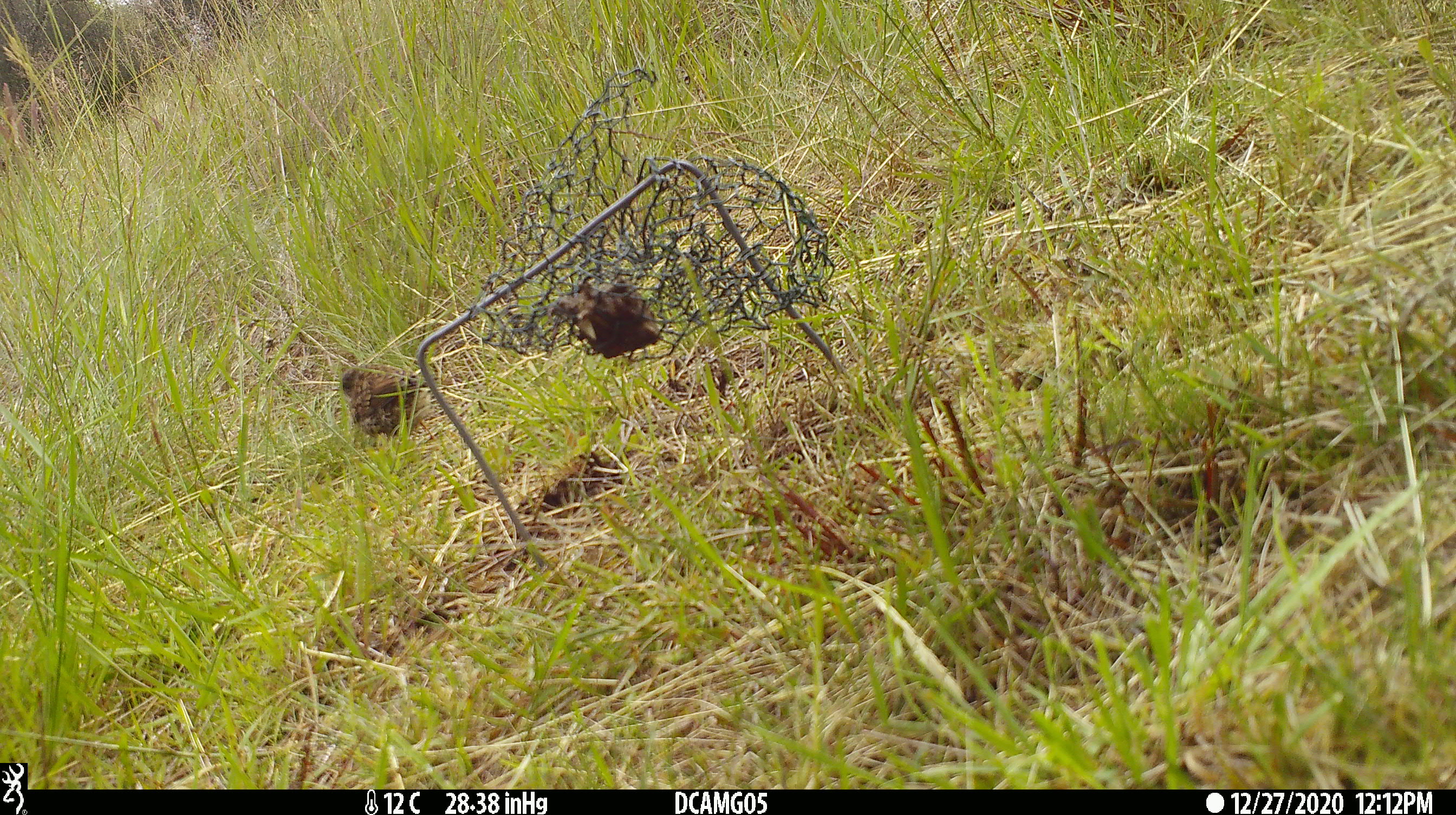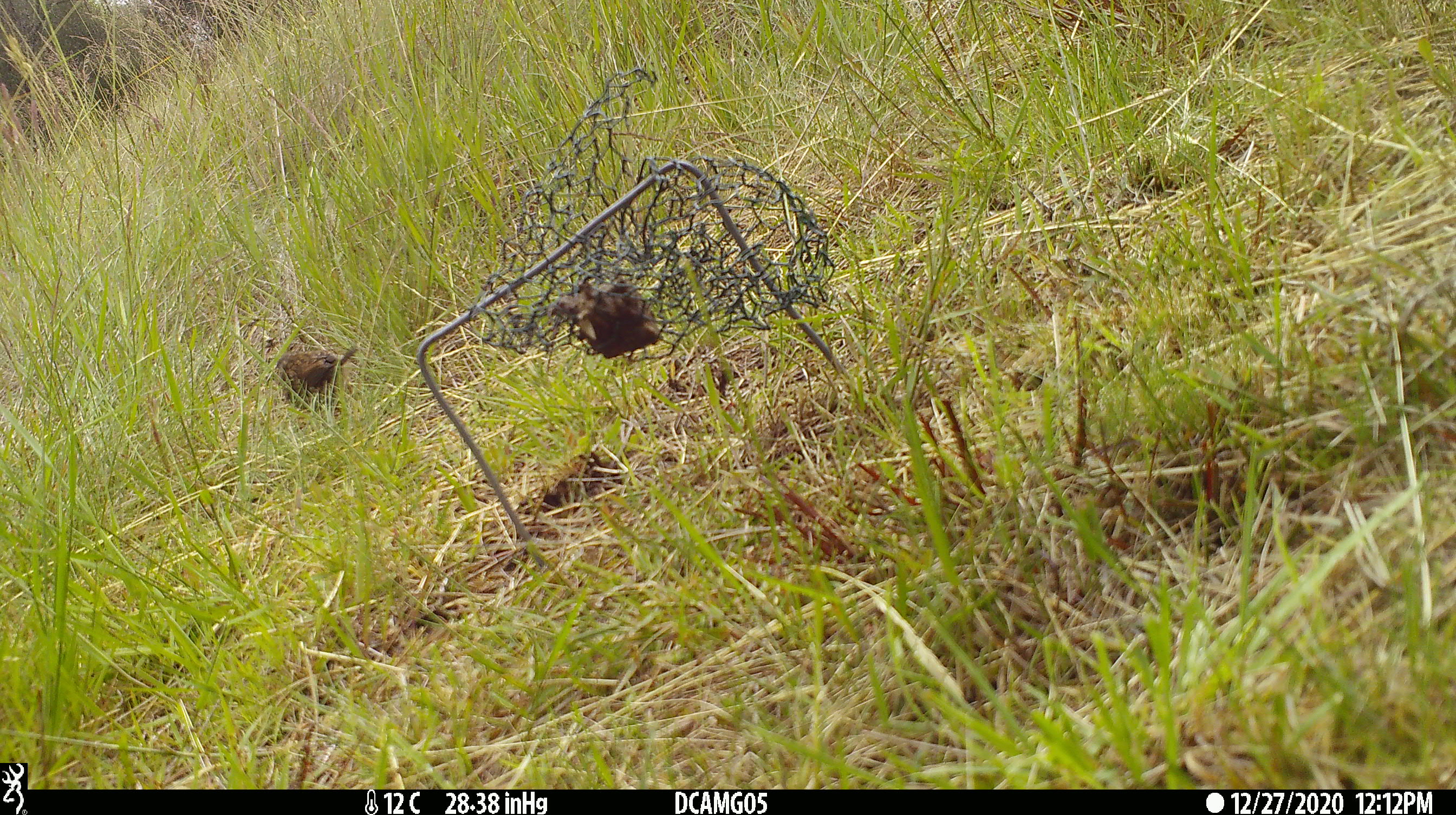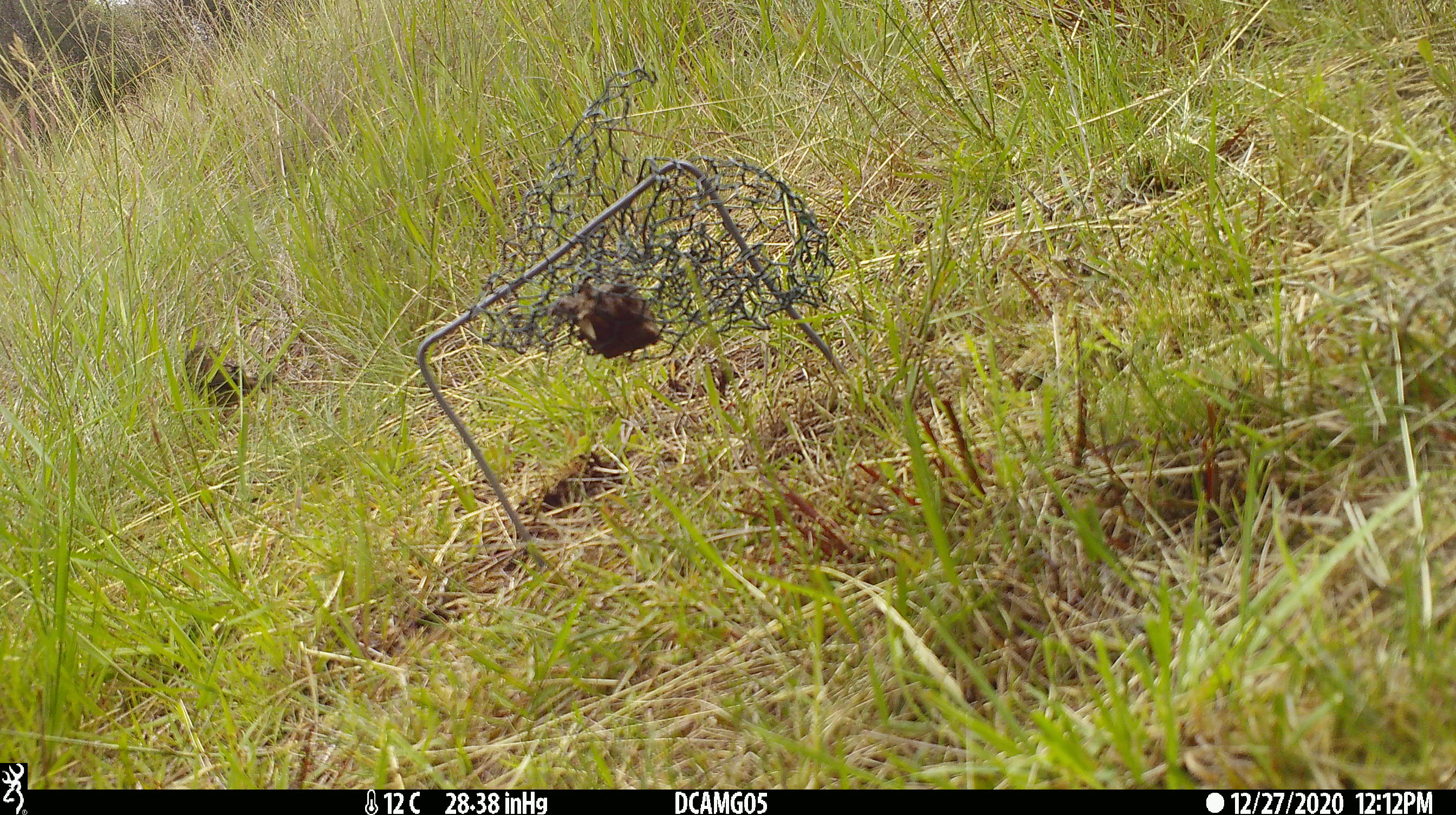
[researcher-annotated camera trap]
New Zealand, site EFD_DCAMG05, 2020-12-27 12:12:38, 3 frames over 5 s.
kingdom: Animalia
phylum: Chordata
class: Aves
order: Passeriformes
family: Turdidae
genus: Turdus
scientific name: Turdus philomelos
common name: song thrush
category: thrush